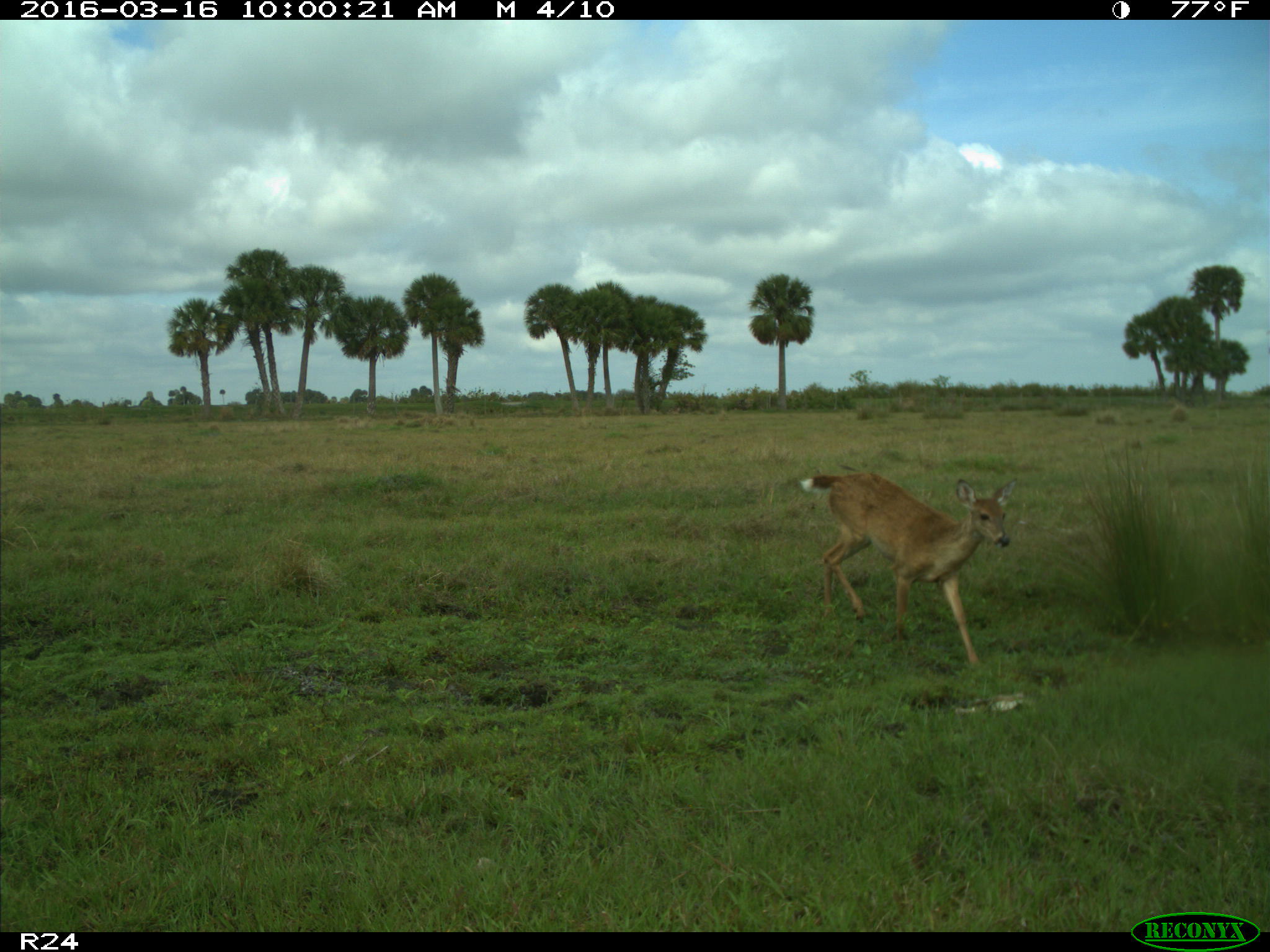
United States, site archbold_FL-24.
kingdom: Animalia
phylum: Chordata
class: Mammalia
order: Artiodactyla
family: Cervidae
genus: Odocoileus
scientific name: Odocoileus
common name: deer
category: unidentified deer